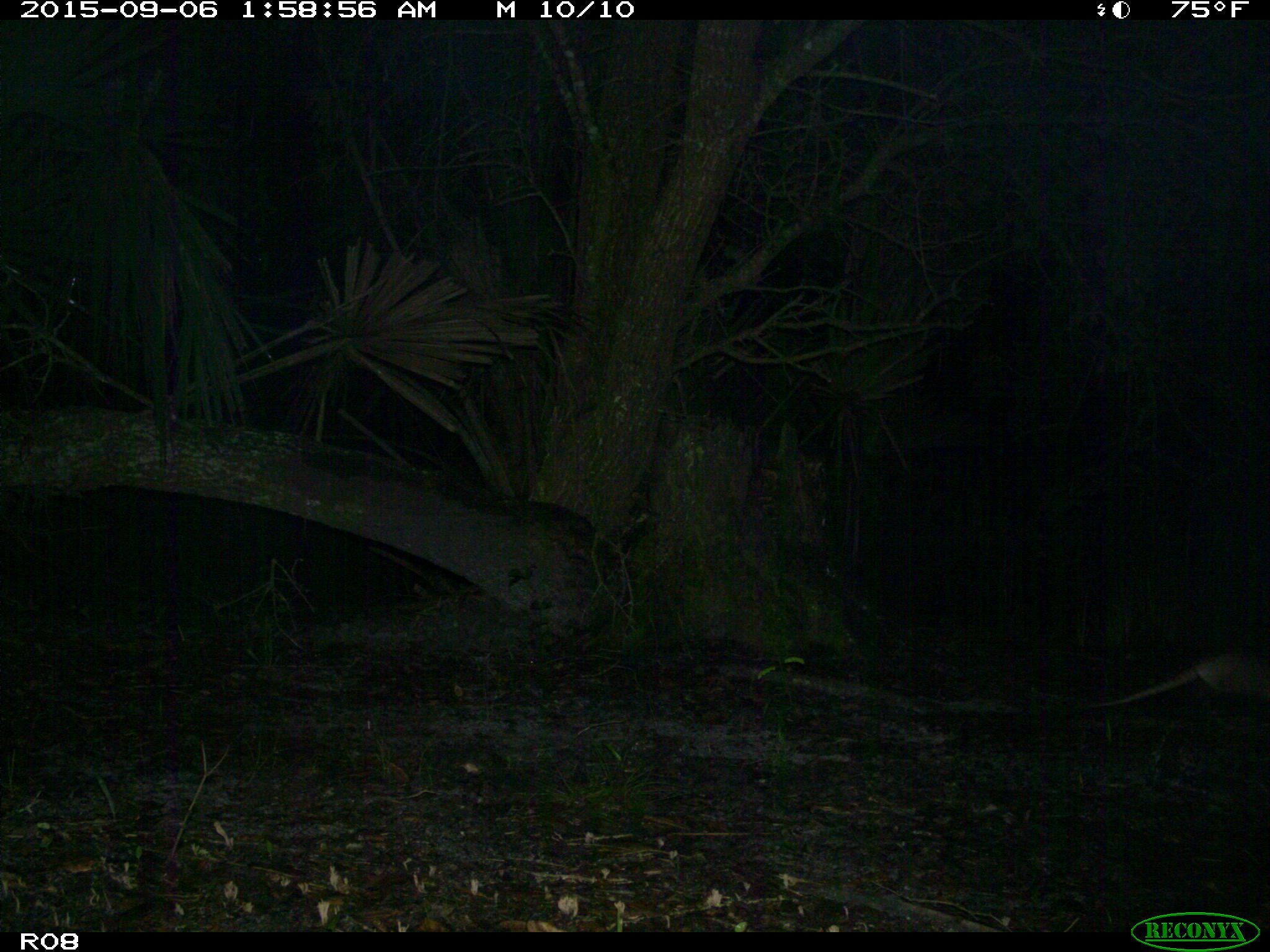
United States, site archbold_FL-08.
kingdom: Animalia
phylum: Chordata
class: Mammalia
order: Cingulata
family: Dasypodidae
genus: Dasypus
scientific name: Dasypus novemcinctus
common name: nine-banded armadillo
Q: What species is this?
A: Dasypus novemcinctus (nine-banded armadillo).